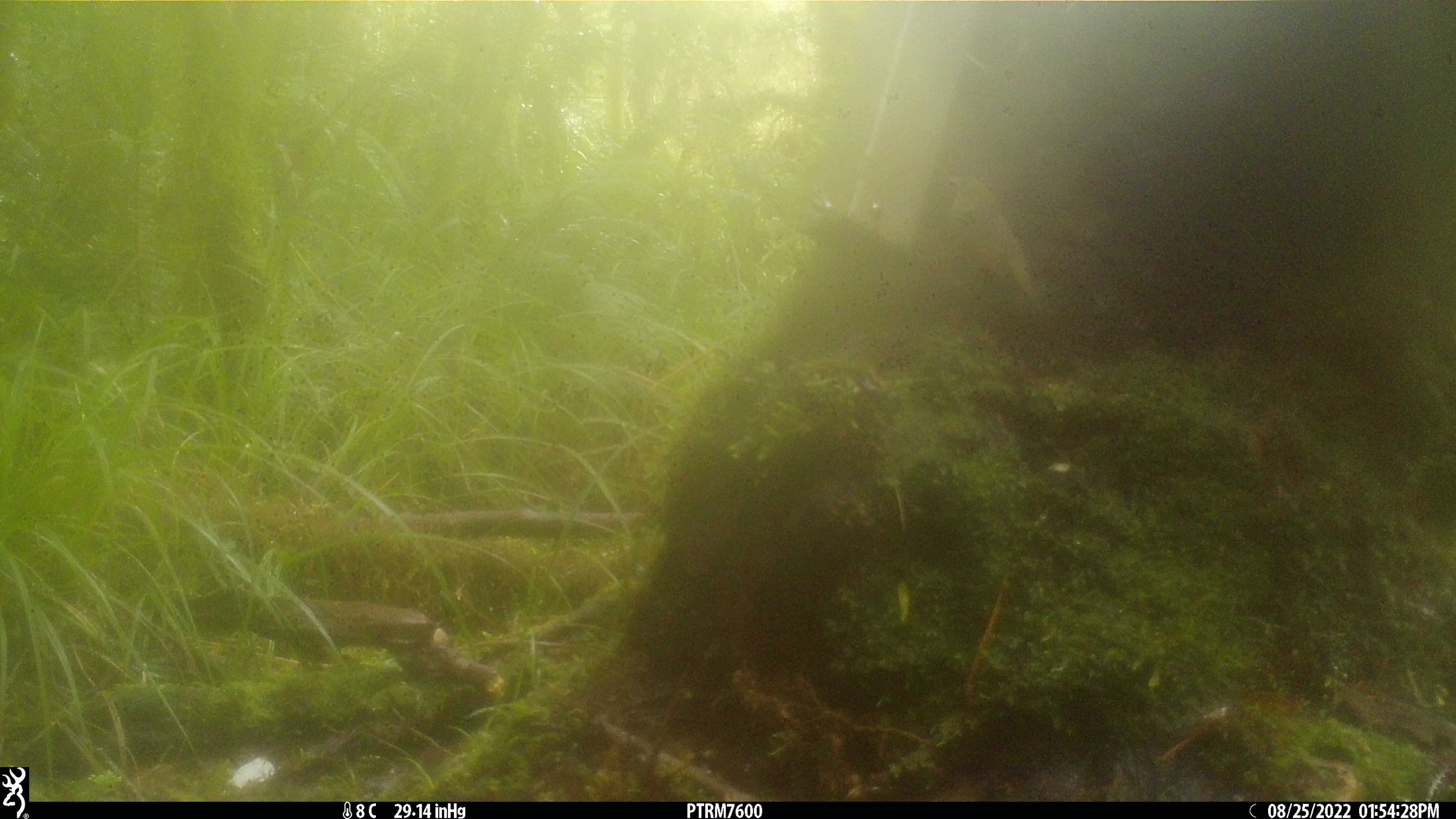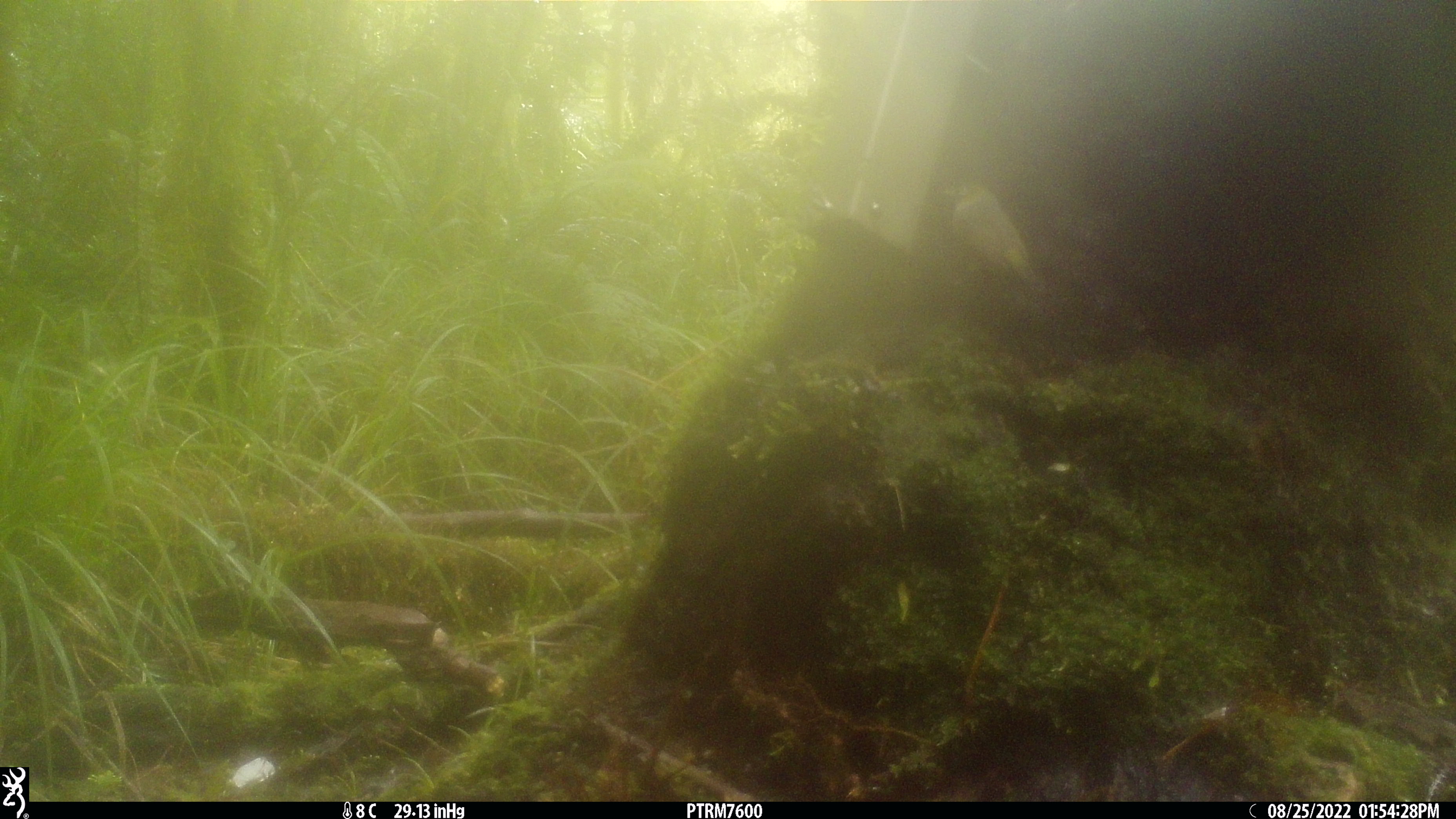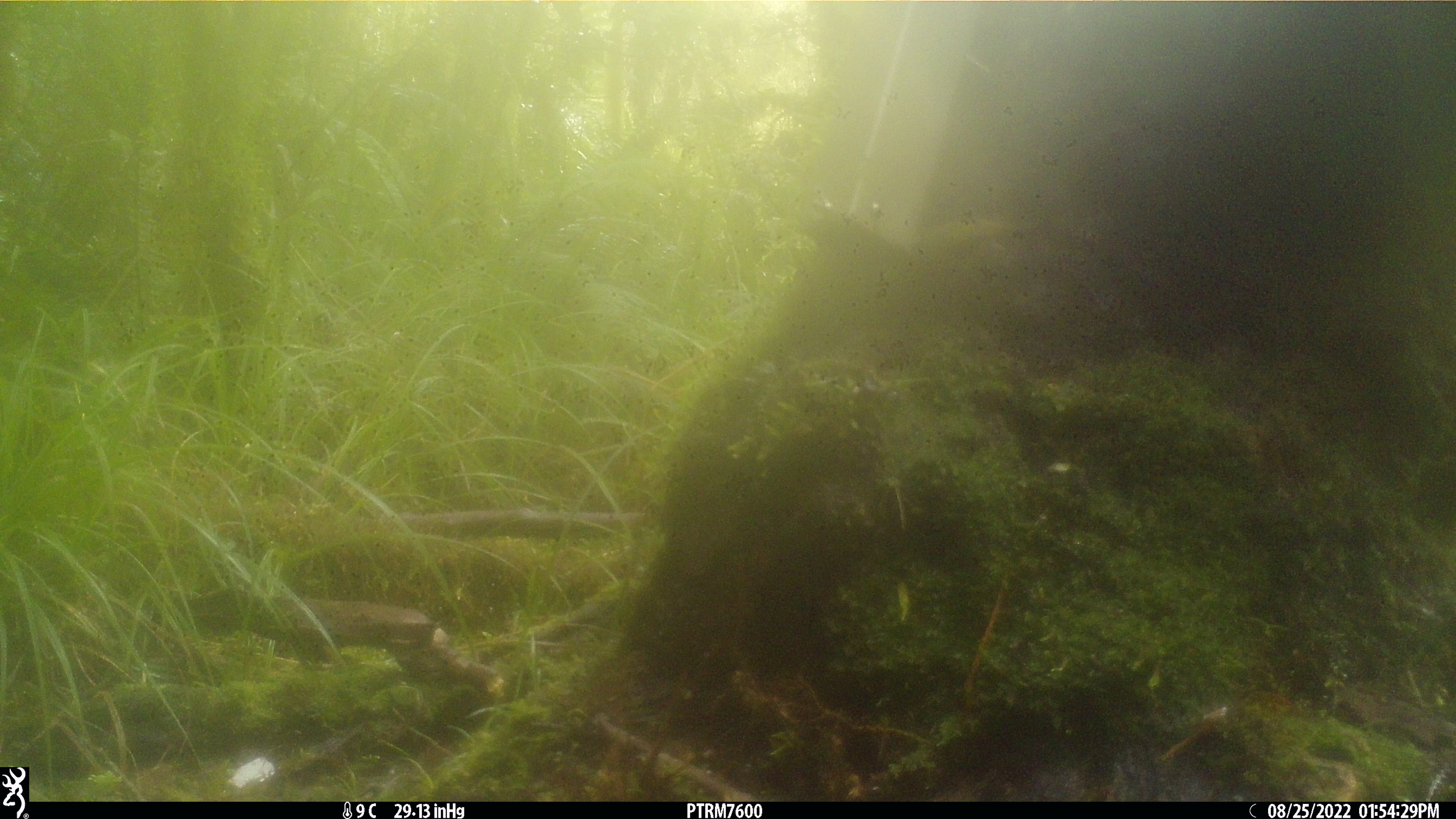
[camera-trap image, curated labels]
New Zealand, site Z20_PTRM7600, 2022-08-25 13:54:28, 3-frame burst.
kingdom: Animalia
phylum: Chordata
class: Aves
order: Passeriformes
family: Zosteropidae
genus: Zosterops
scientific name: Zosterops lateralis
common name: silvereye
Silvereye (Zosterops lateralis).